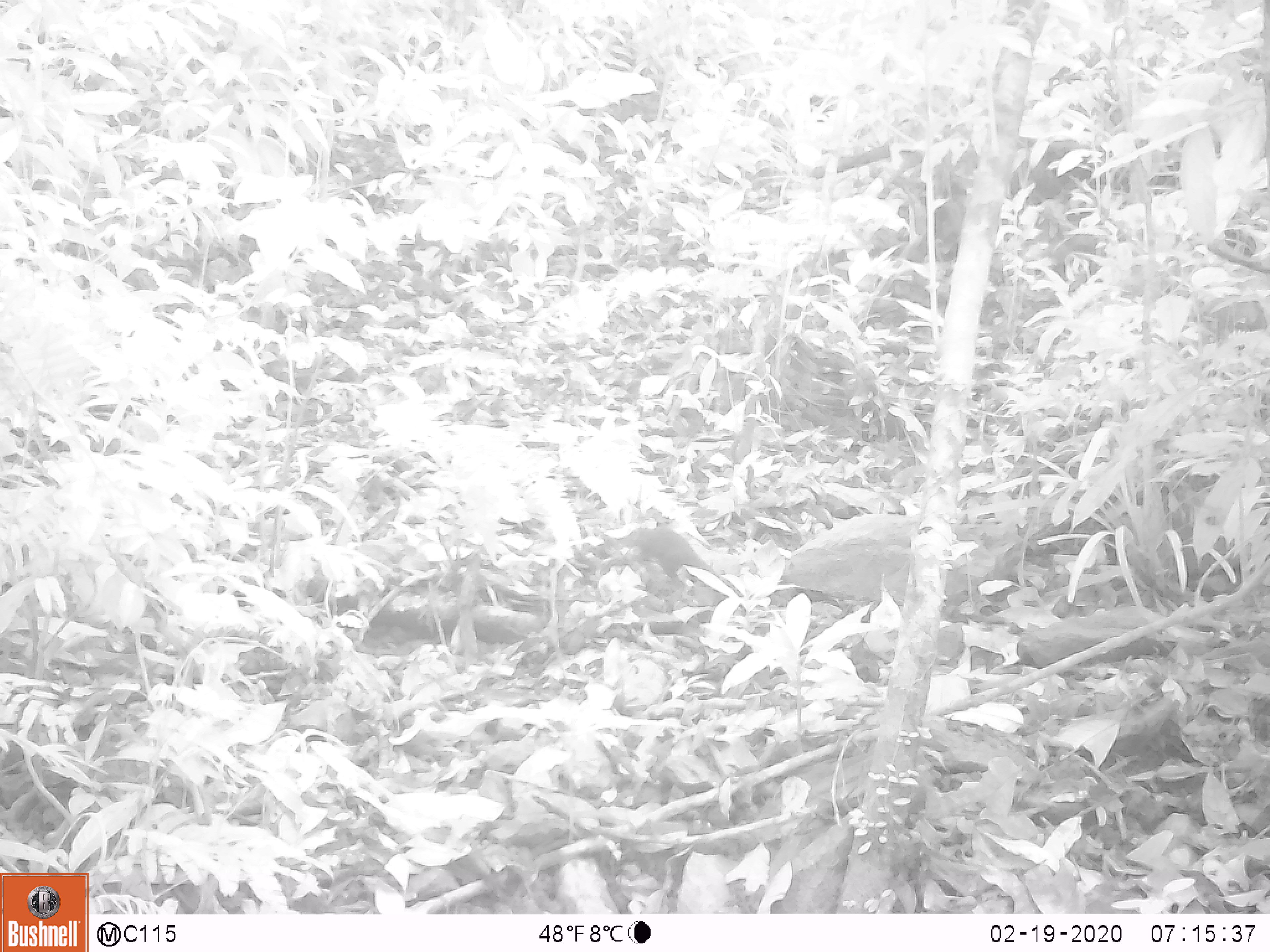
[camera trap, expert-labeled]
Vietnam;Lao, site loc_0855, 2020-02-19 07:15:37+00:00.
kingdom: Animalia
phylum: Chordata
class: Mammalia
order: Rodentia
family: Sciuridae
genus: Dremomys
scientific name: Dremomys rufigenis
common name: red-cheeked squirrel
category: red cheeked squirrel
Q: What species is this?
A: Red cheeked squirrel (red-cheeked squirrel) (Dremomys rufigenis).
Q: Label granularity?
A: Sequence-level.